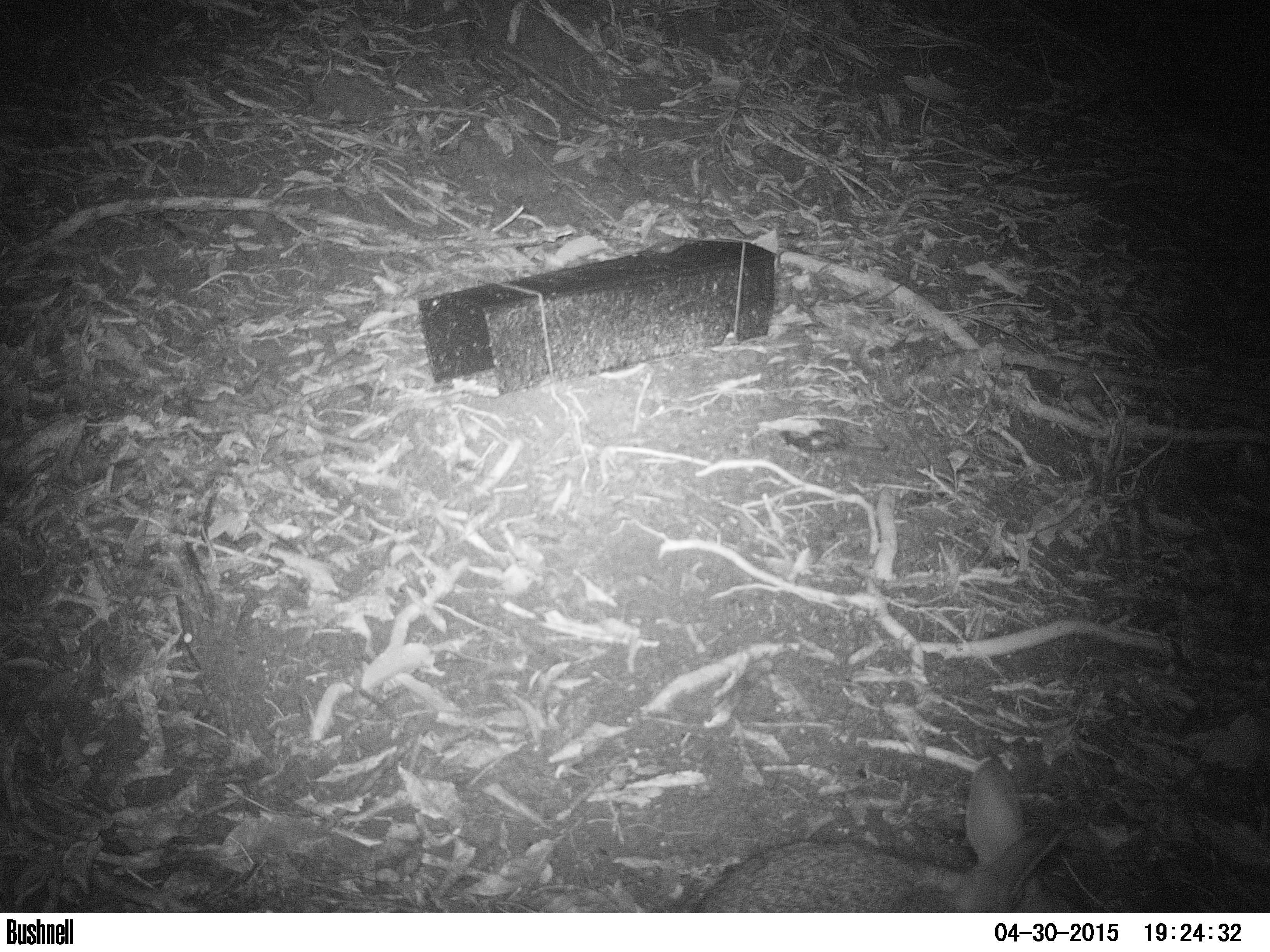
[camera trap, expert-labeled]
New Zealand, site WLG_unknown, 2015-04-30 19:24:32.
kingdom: Animalia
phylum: Chordata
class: Mammalia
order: Lagomorpha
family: Leporidae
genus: Oryctolagus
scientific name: Oryctolagus cuniculus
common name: european rabbit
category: rabbit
Rabbit (european rabbit) (Oryctolagus cuniculus).